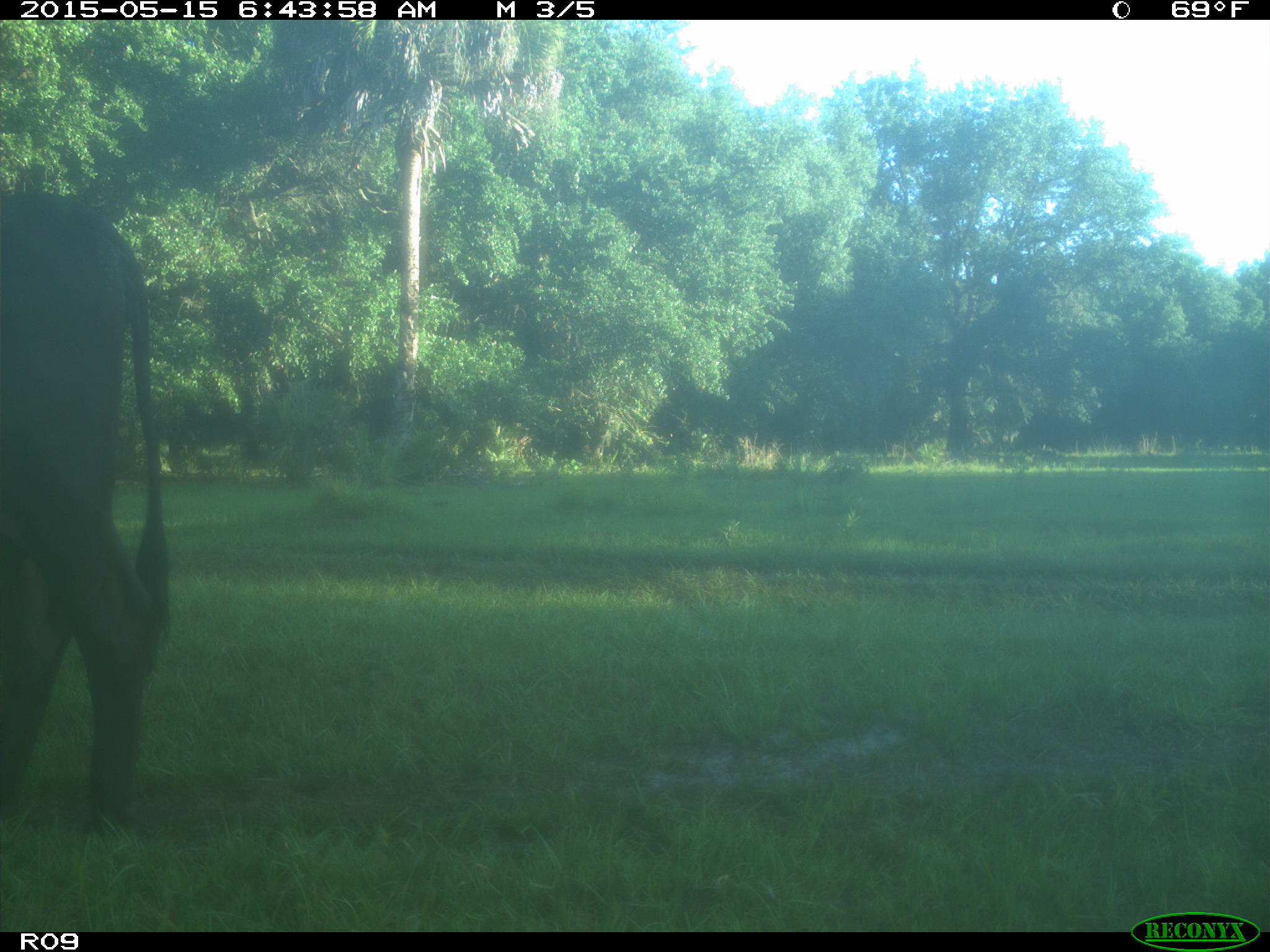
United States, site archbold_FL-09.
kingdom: Animalia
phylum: Chordata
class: Mammalia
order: Artiodactyla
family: Bovidae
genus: Bos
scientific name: Bos taurus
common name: domestic cow